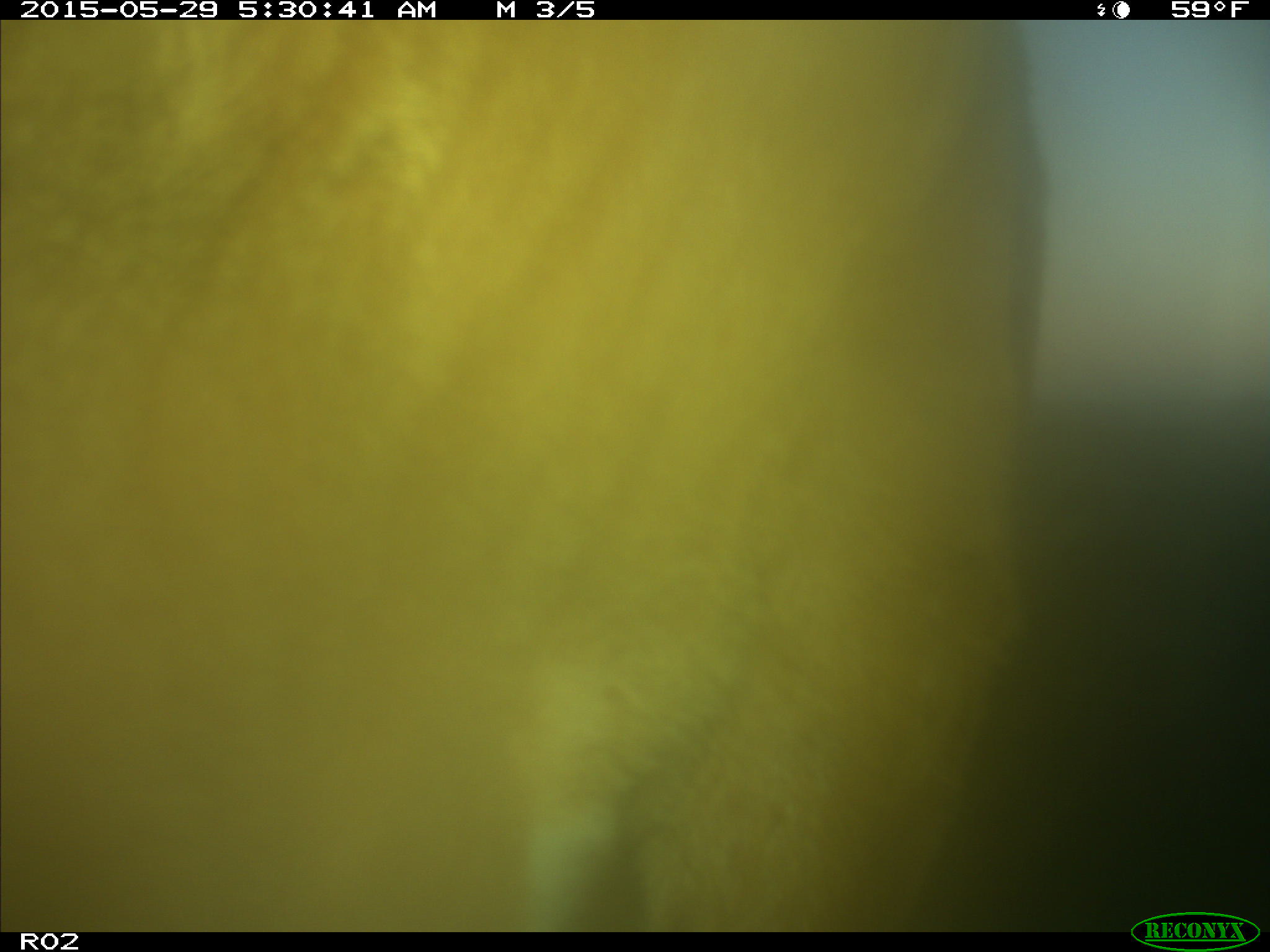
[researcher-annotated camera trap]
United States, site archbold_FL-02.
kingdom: Animalia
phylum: Chordata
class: Mammalia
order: Artiodactyla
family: Bovidae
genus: Bos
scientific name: Bos taurus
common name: domestic cow